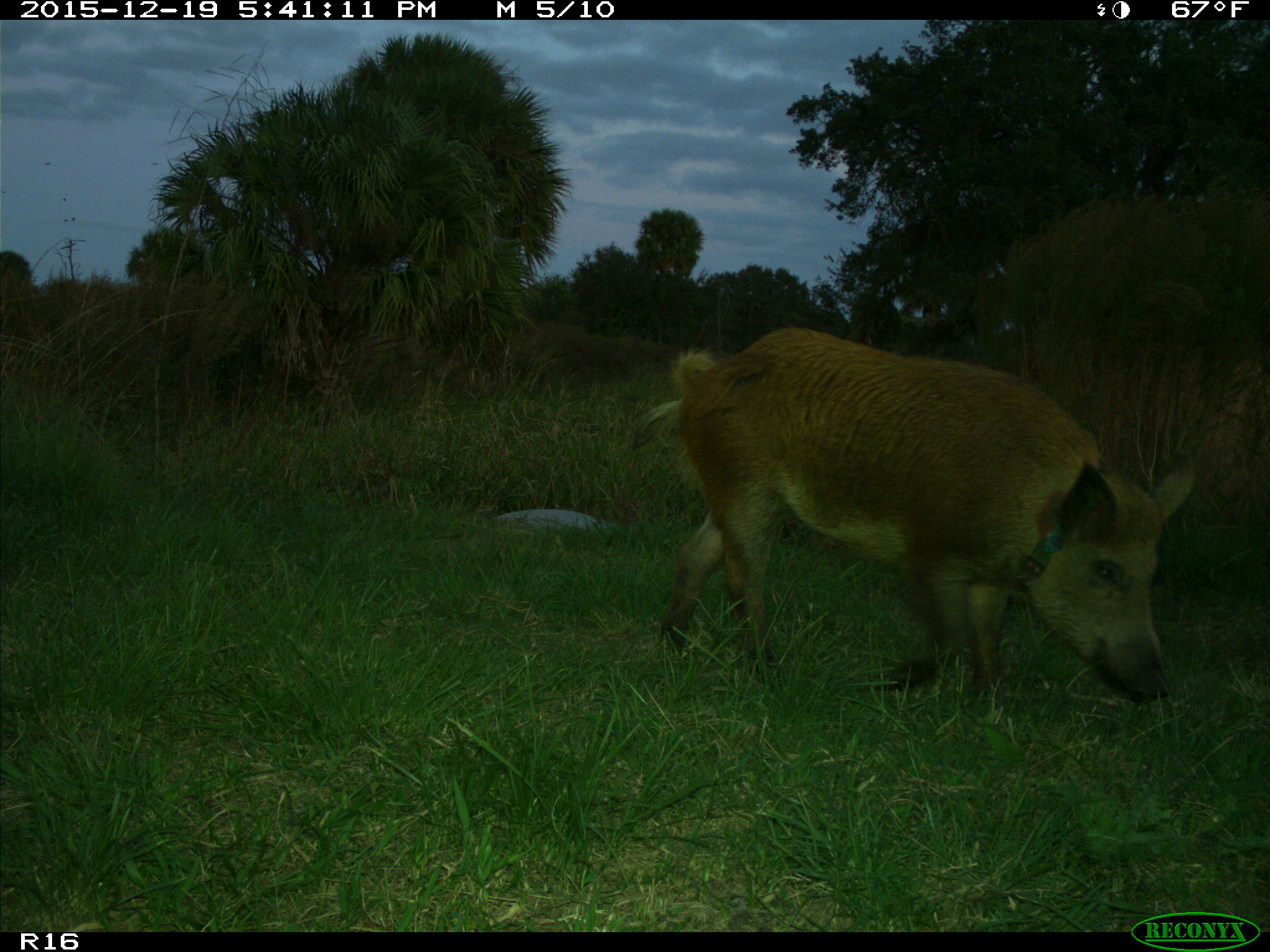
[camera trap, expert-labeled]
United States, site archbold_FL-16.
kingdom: Animalia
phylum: Chordata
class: Mammalia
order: Artiodactyla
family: Suidae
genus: Sus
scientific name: Sus scrofa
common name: wild boar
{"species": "Sus scrofa (wild boar)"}